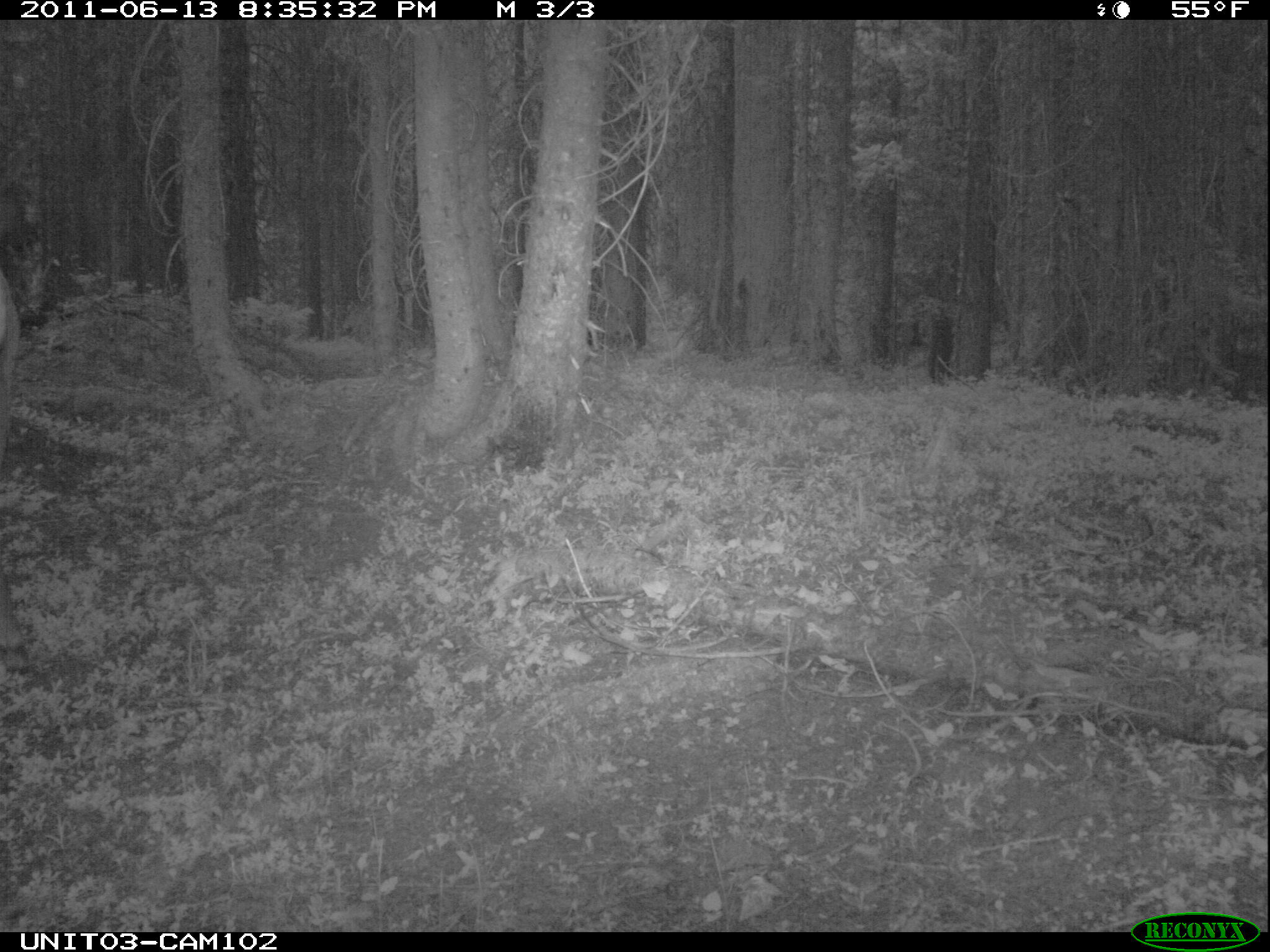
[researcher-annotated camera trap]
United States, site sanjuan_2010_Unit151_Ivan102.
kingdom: Animalia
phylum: Chordata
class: Mammalia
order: Artiodactyla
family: Cervidae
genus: Cervus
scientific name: Cervus elaphus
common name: red deer